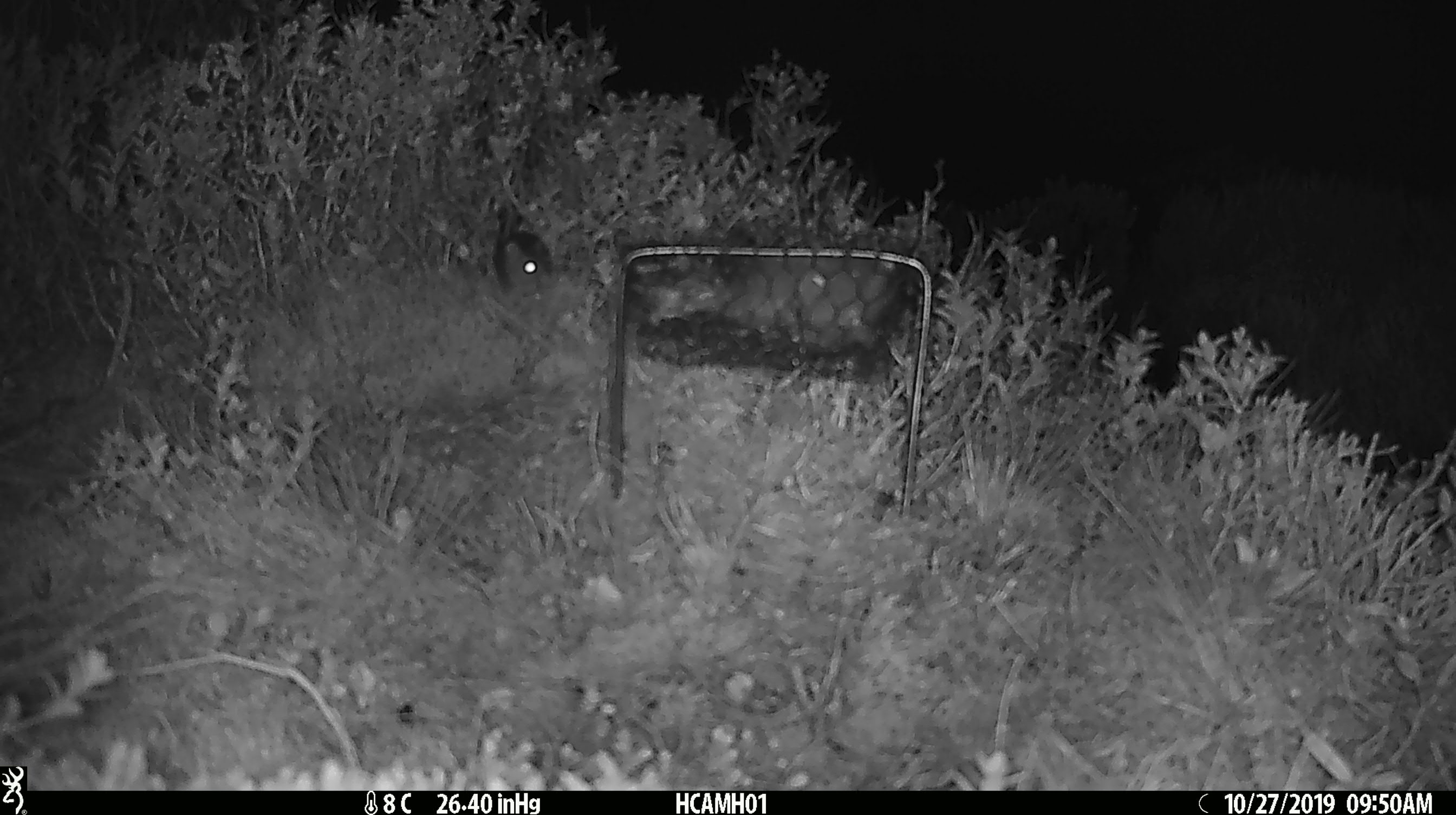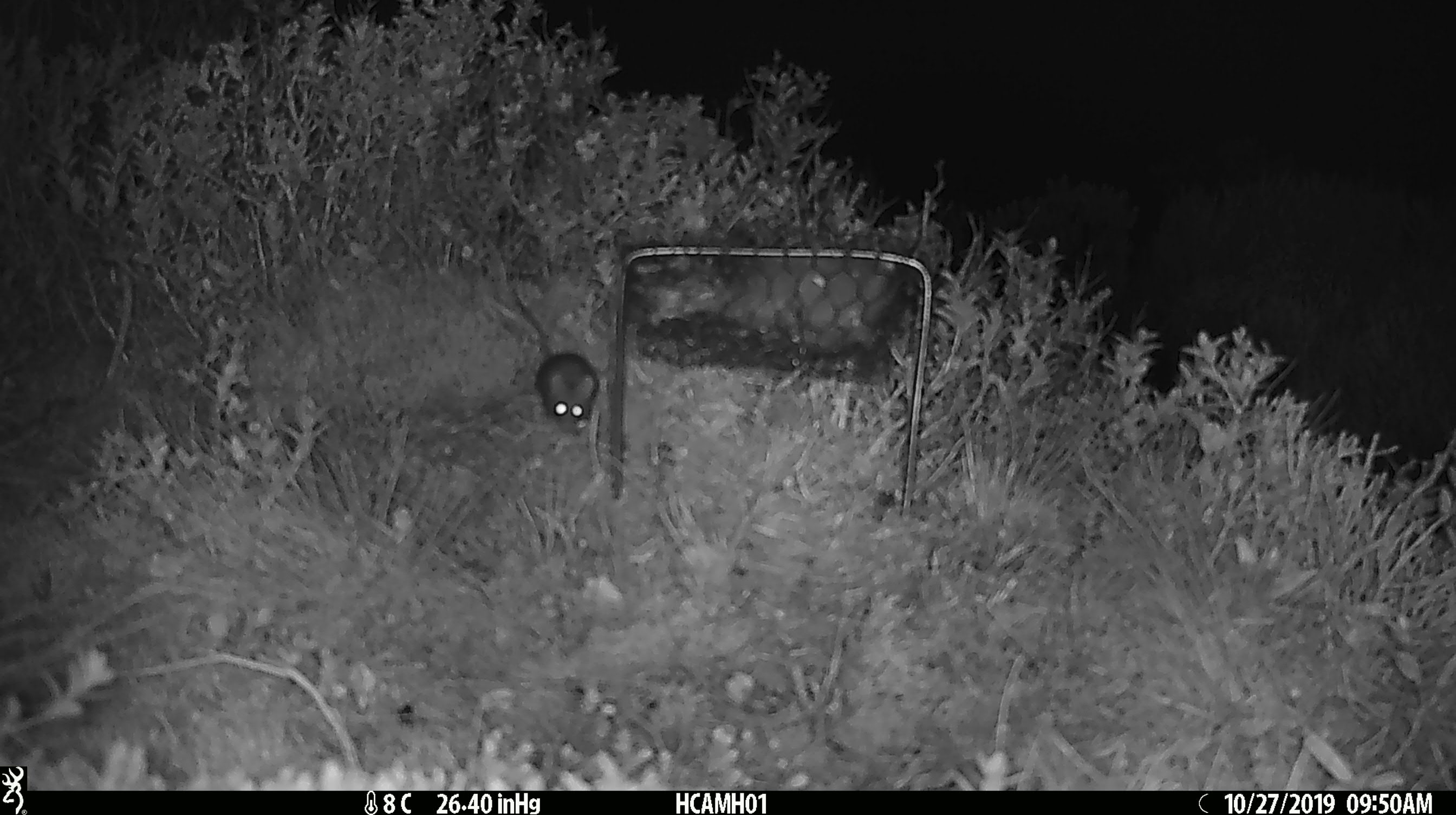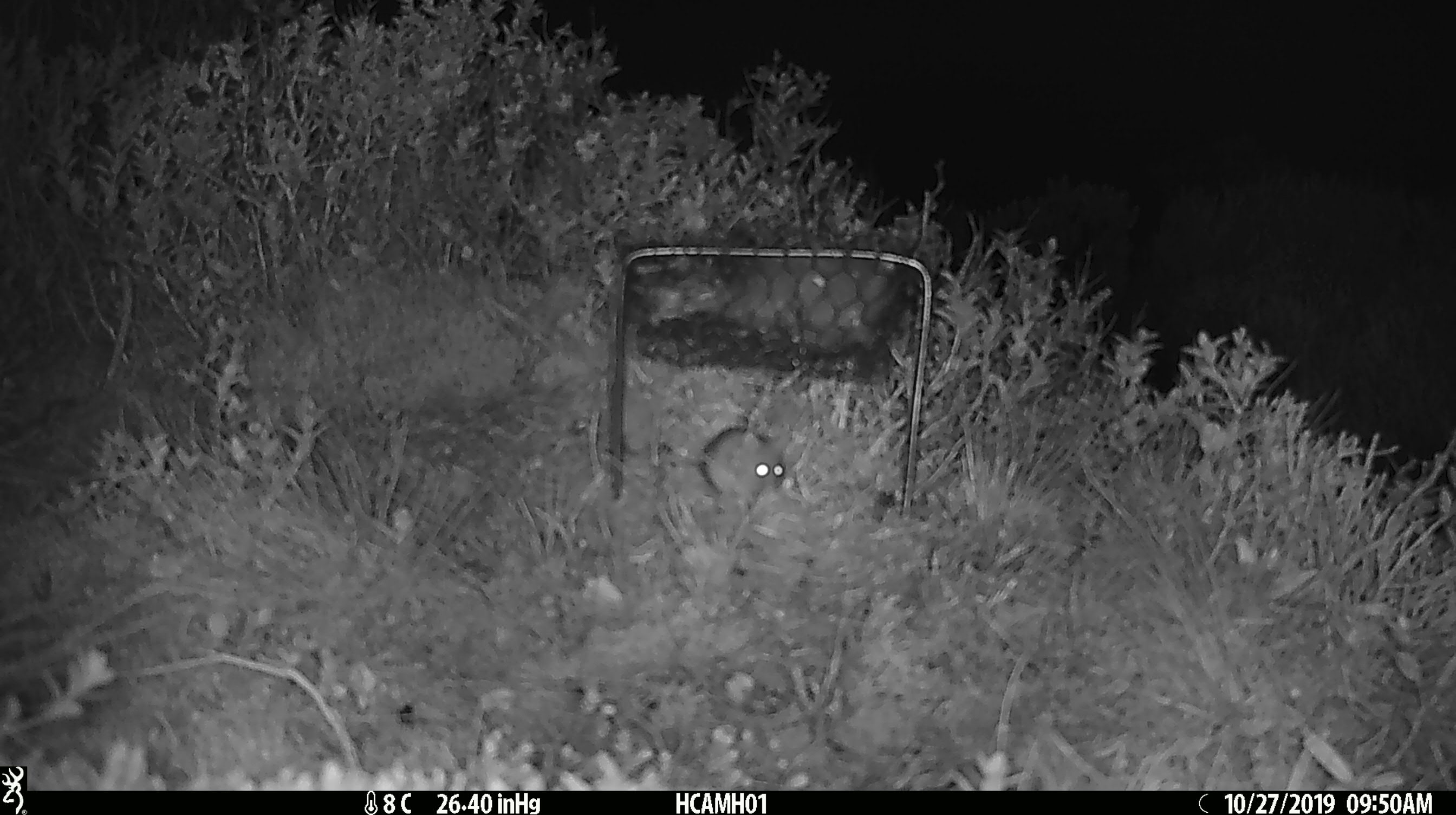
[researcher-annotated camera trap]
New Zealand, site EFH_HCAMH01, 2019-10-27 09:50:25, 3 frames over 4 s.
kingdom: Animalia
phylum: Chordata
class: Mammalia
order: Rodentia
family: Muridae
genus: Mus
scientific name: Mus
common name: mouse